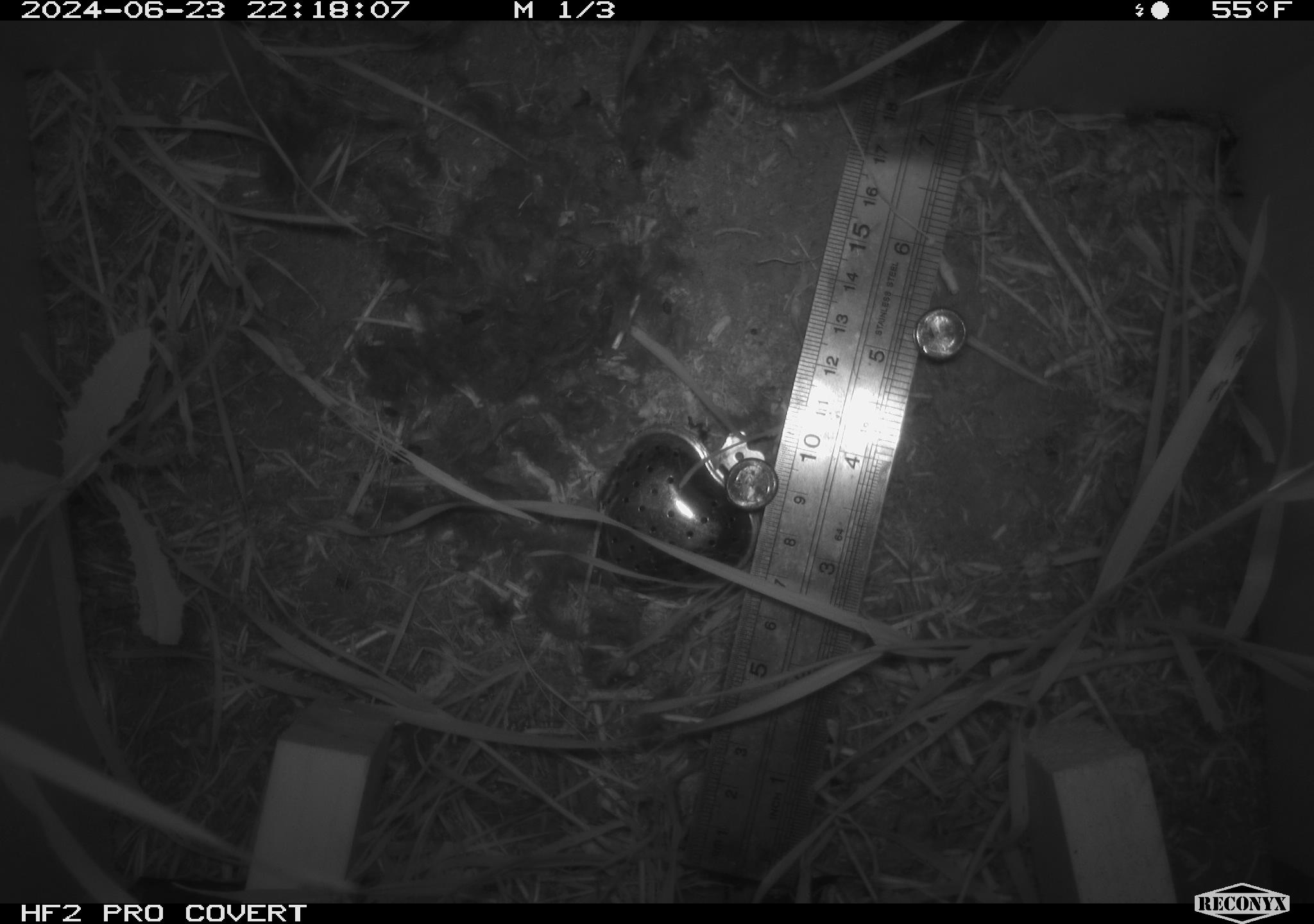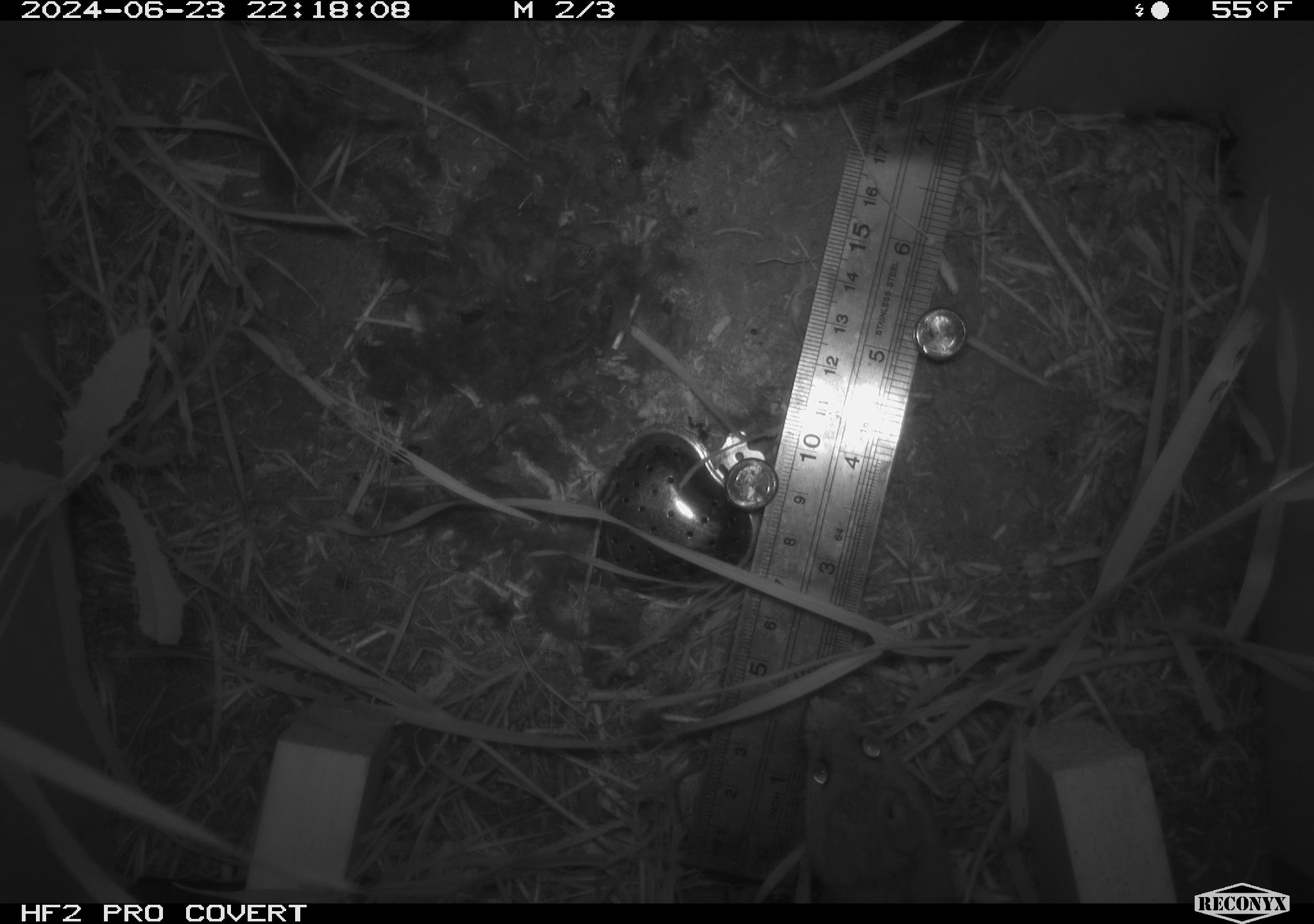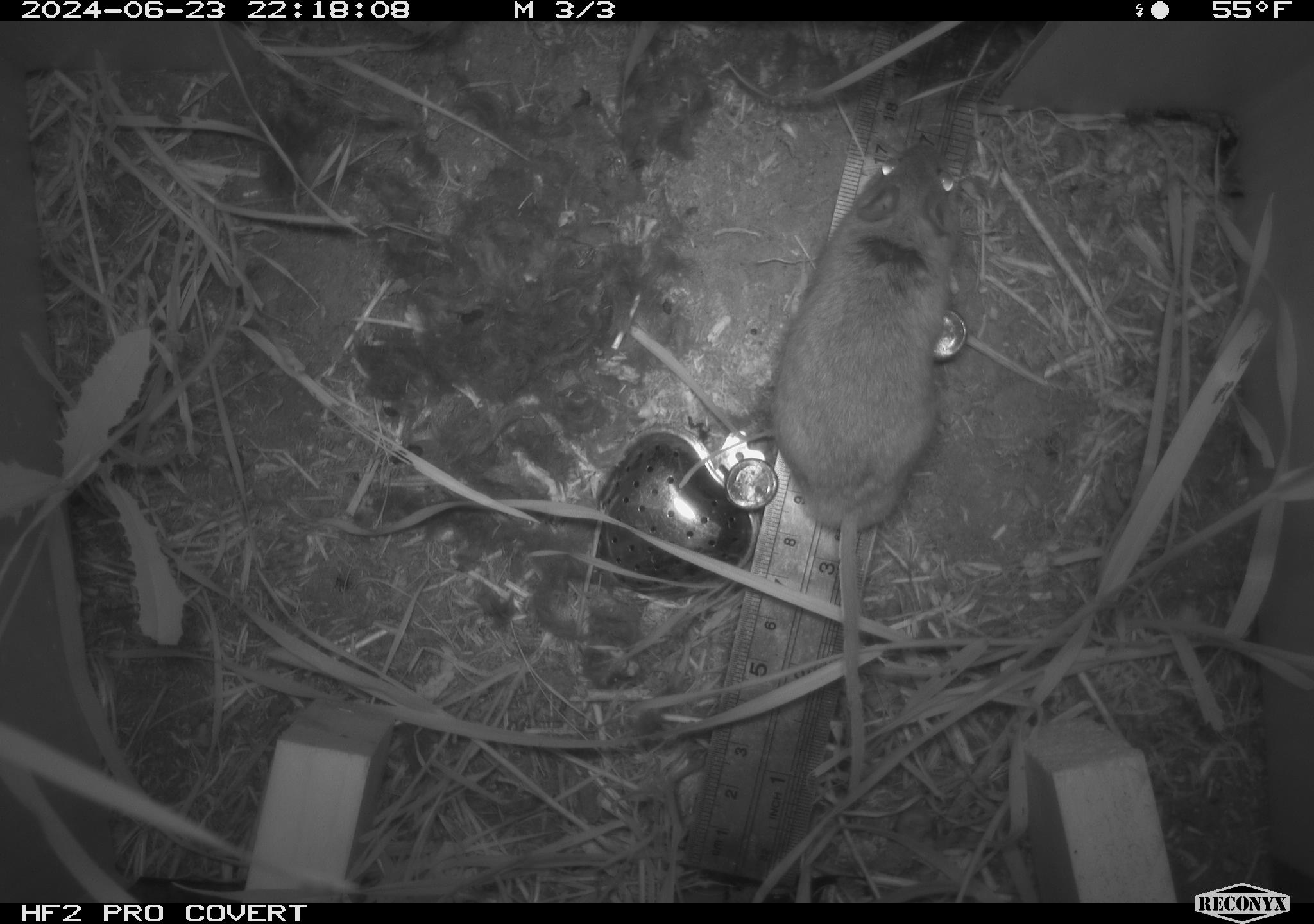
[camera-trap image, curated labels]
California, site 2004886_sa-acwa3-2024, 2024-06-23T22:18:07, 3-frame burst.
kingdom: Animalia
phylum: Chordata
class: Mammalia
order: Rodentia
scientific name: Rodentia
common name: mouse species